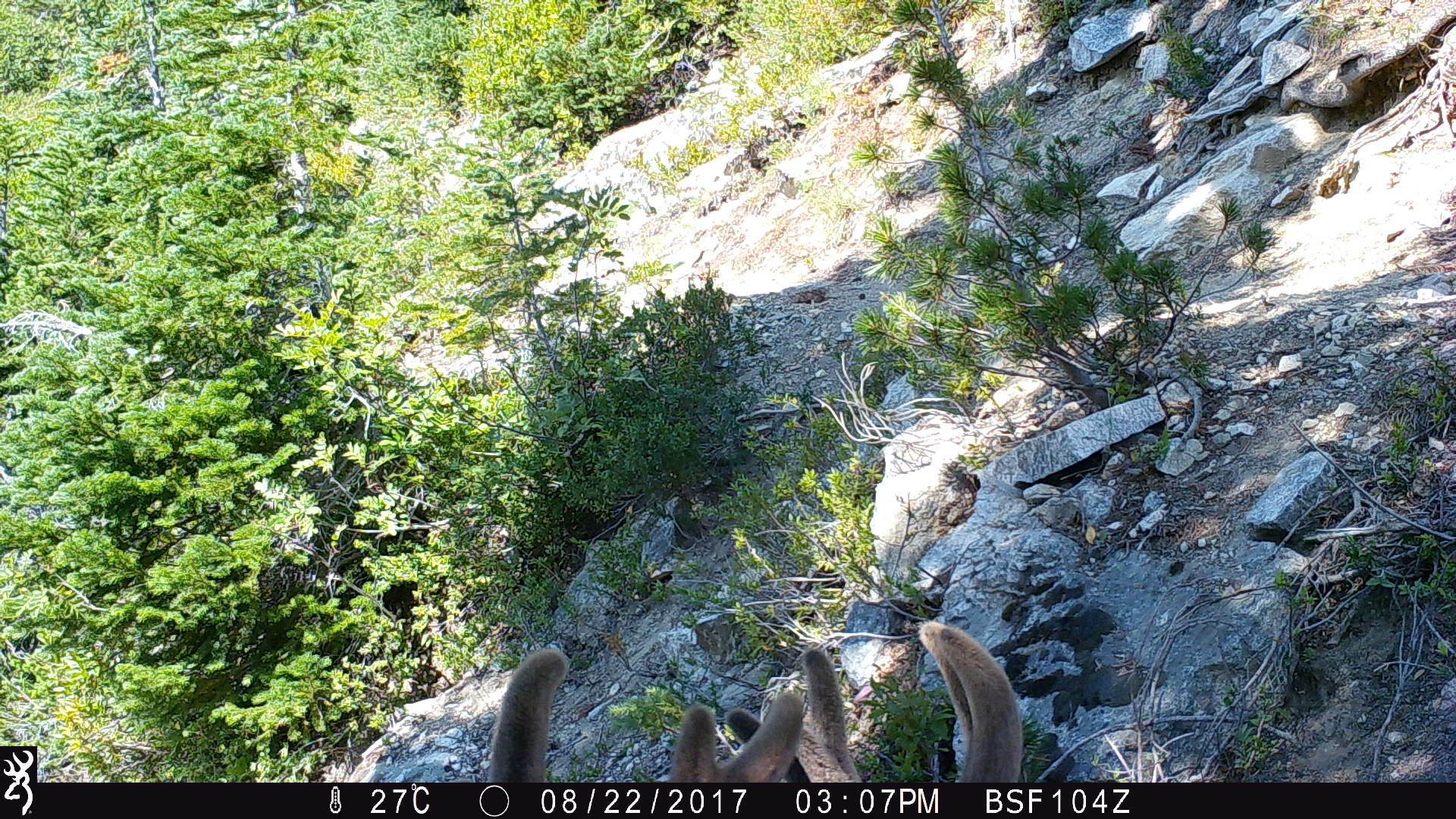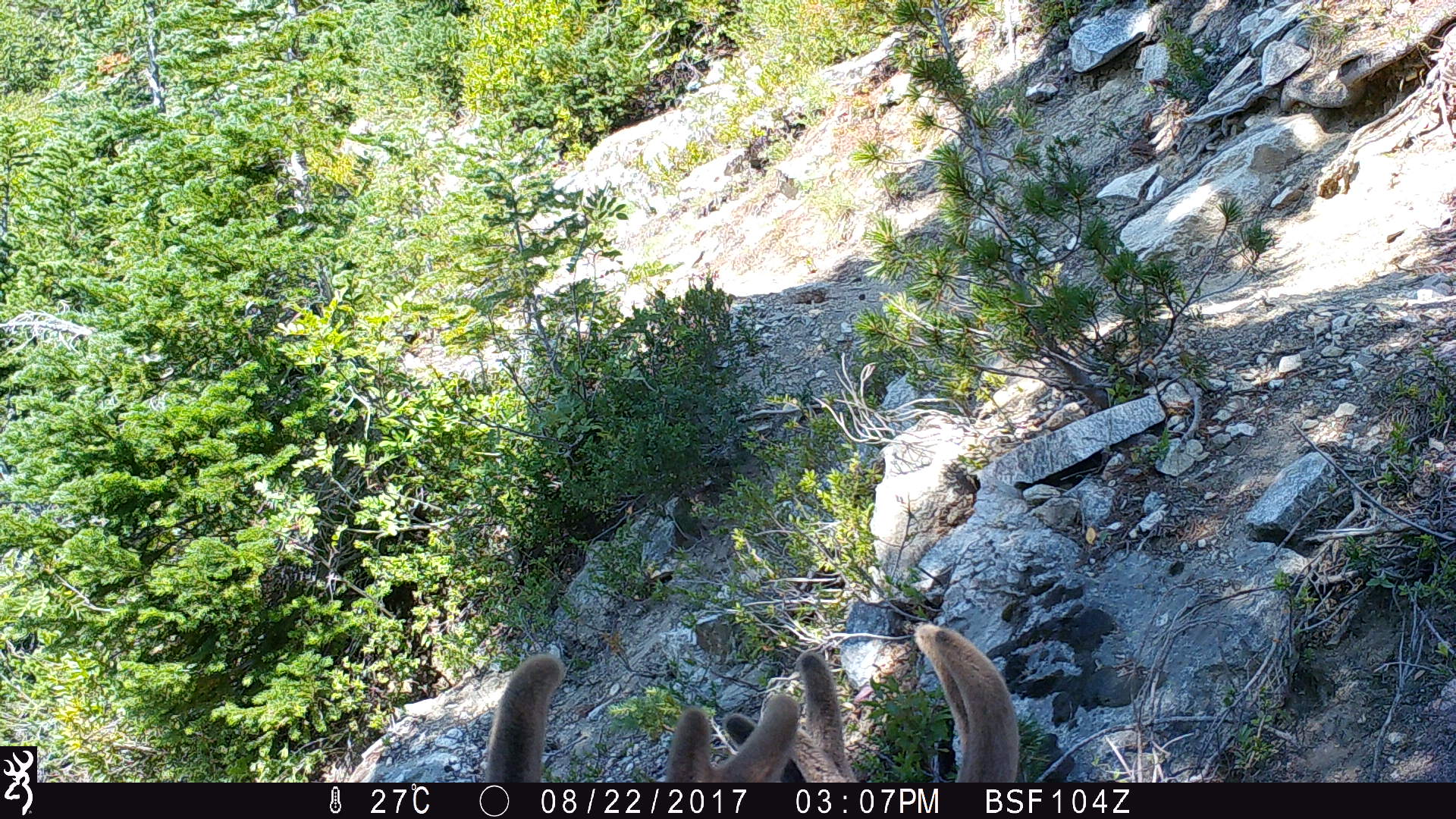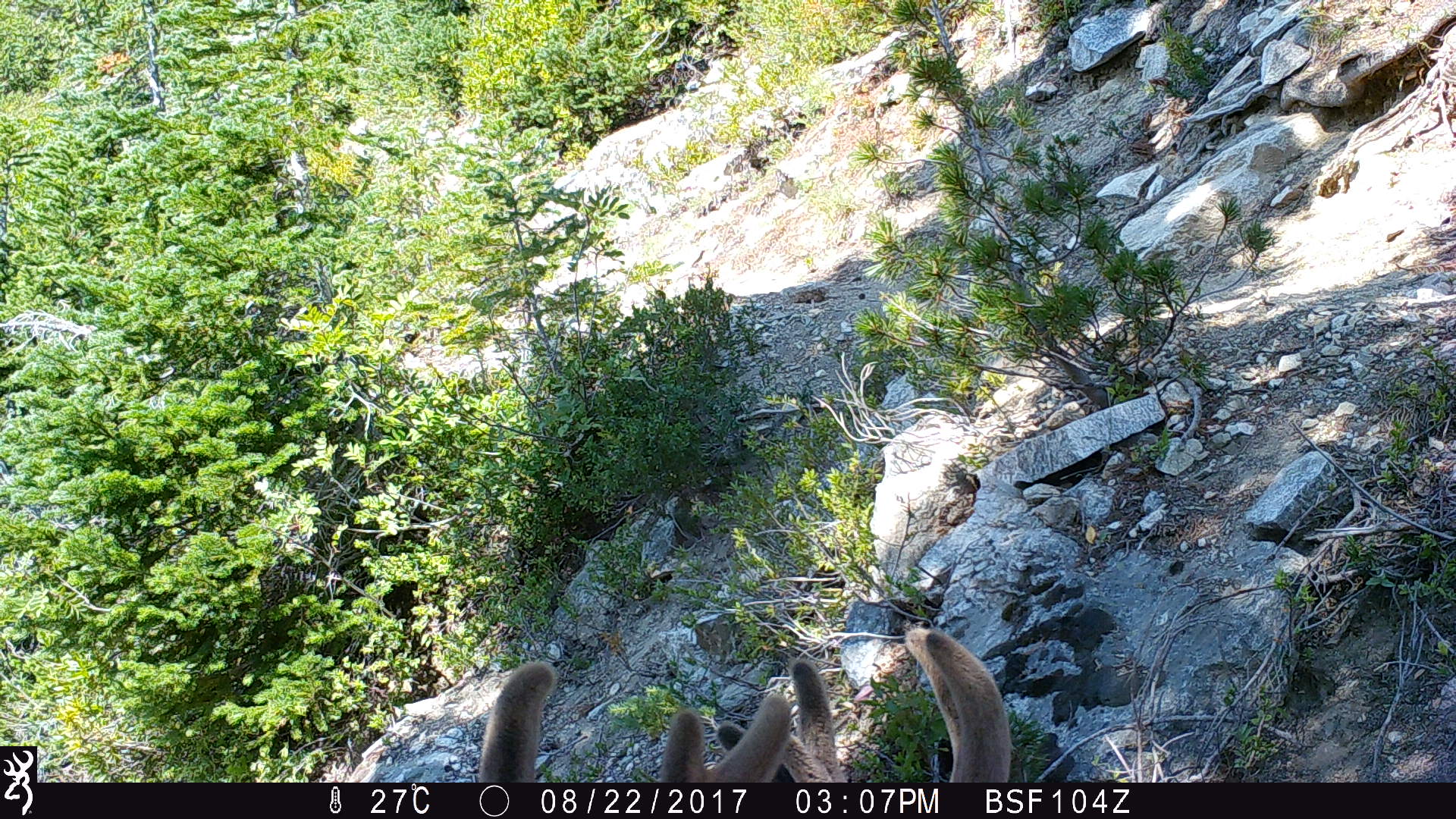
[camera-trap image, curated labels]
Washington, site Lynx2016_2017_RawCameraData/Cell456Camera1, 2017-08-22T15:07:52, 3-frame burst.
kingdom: Animalia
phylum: Chordata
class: Mammalia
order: Artiodactyla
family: Cervidae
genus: Odocoileus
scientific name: Odocoileus hemionus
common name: mule deer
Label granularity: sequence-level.